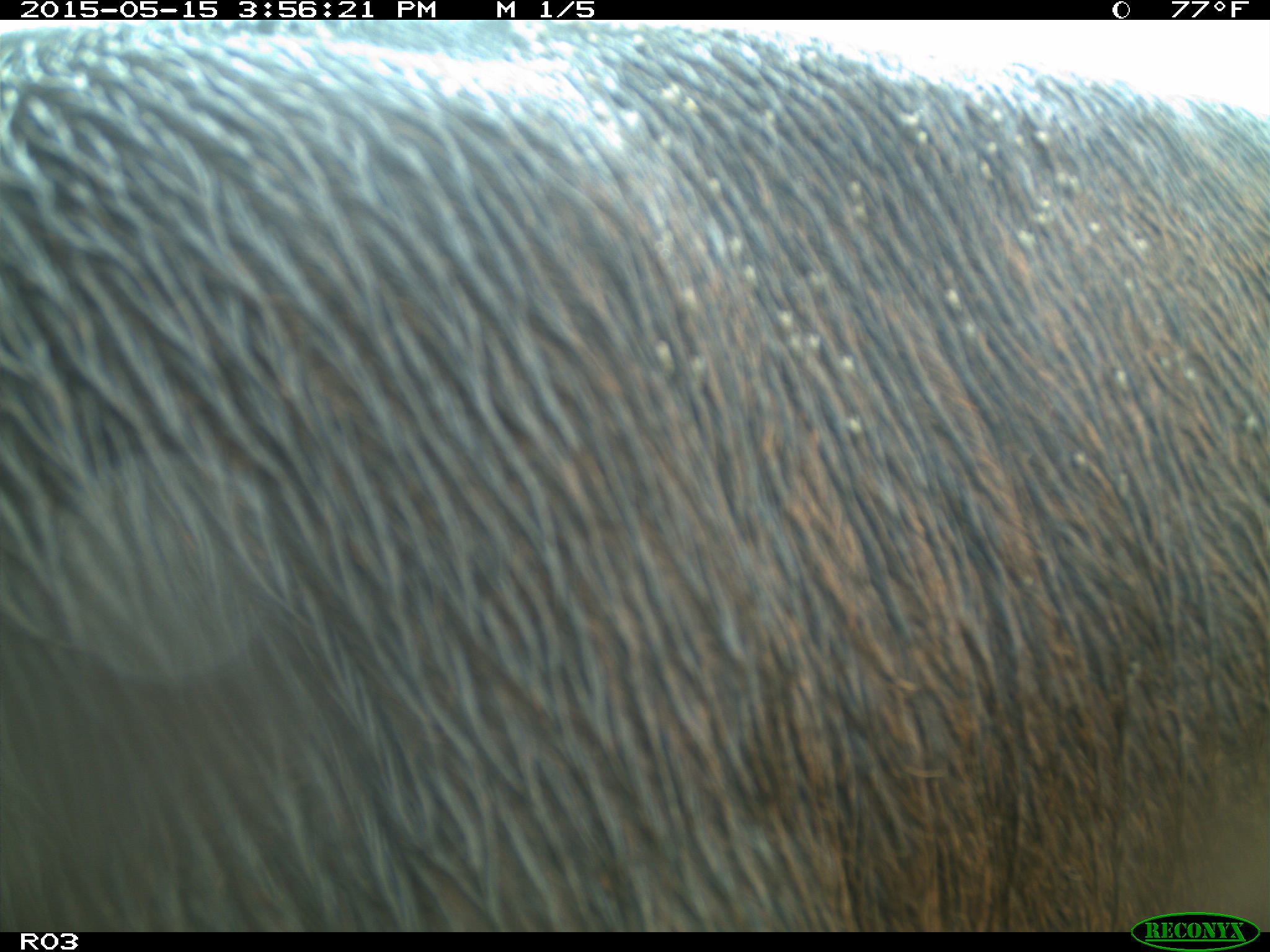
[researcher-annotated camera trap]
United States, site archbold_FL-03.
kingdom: Animalia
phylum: Chordata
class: Mammalia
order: Artiodactyla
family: Bovidae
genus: Bos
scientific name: Bos taurus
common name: domestic cow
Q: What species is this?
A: Bos taurus (domestic cow).